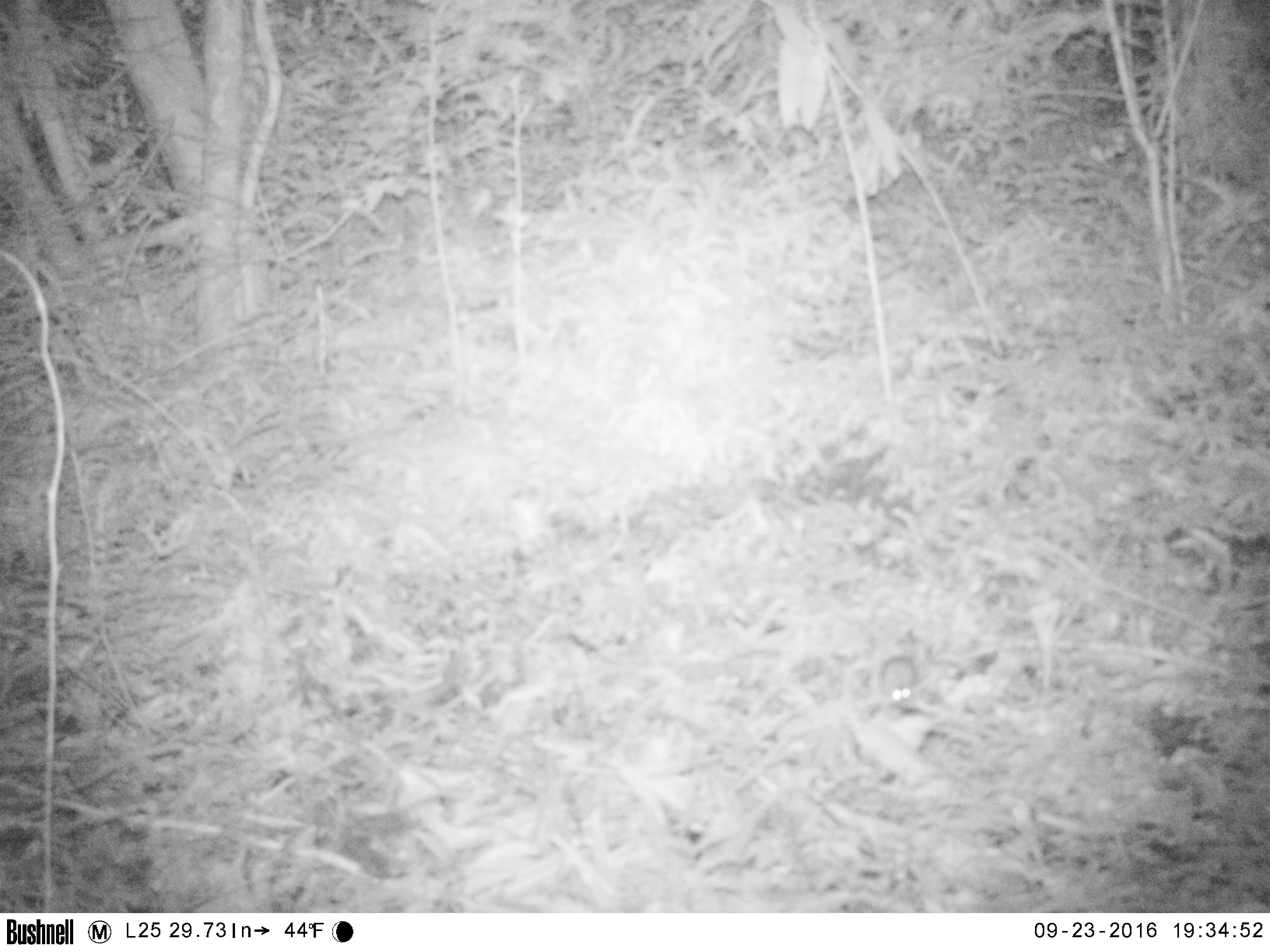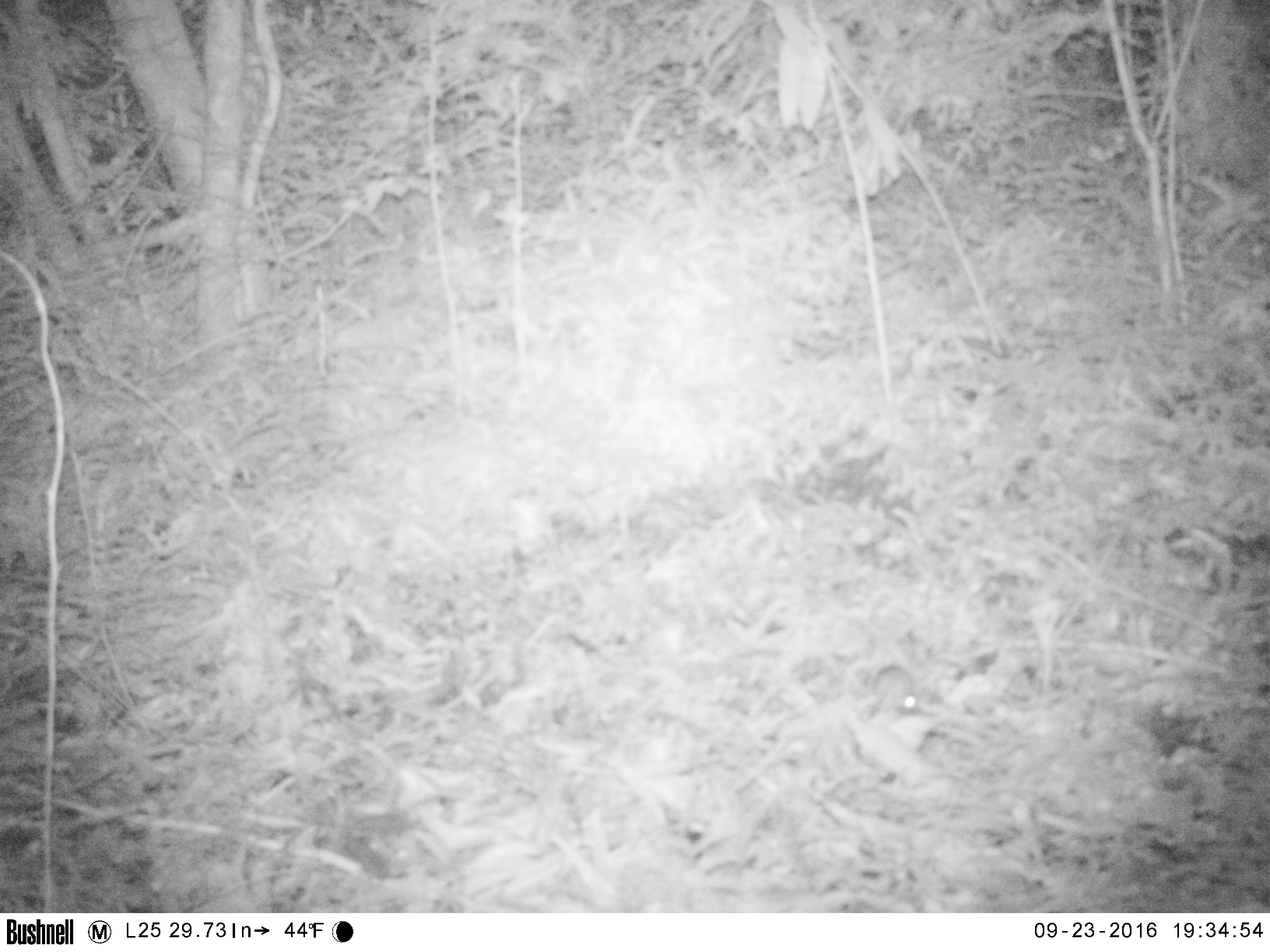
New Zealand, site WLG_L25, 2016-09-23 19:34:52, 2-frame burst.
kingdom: Animalia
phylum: Chordata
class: Mammalia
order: Rodentia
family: Muridae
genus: Mus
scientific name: Mus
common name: mouse